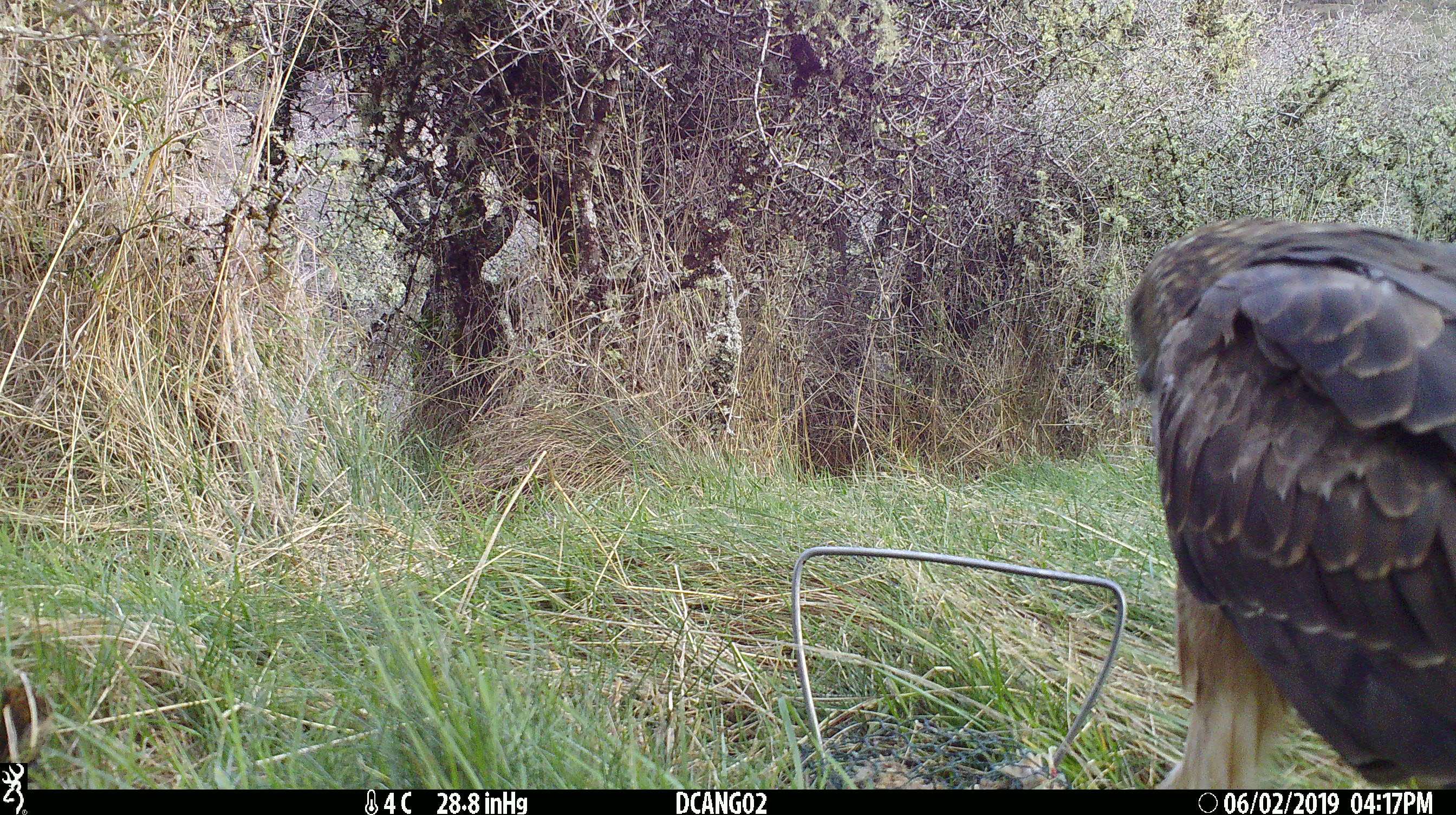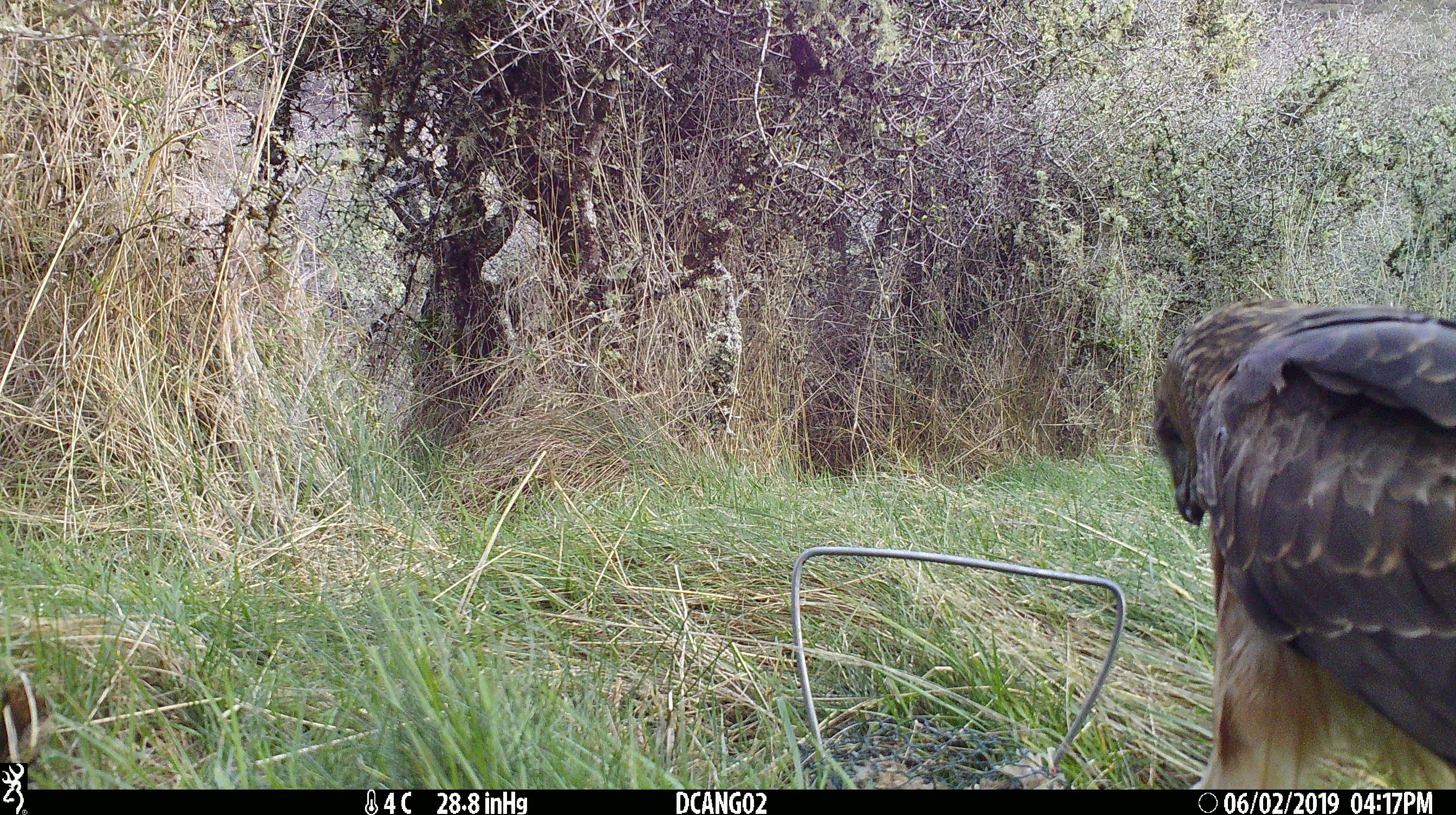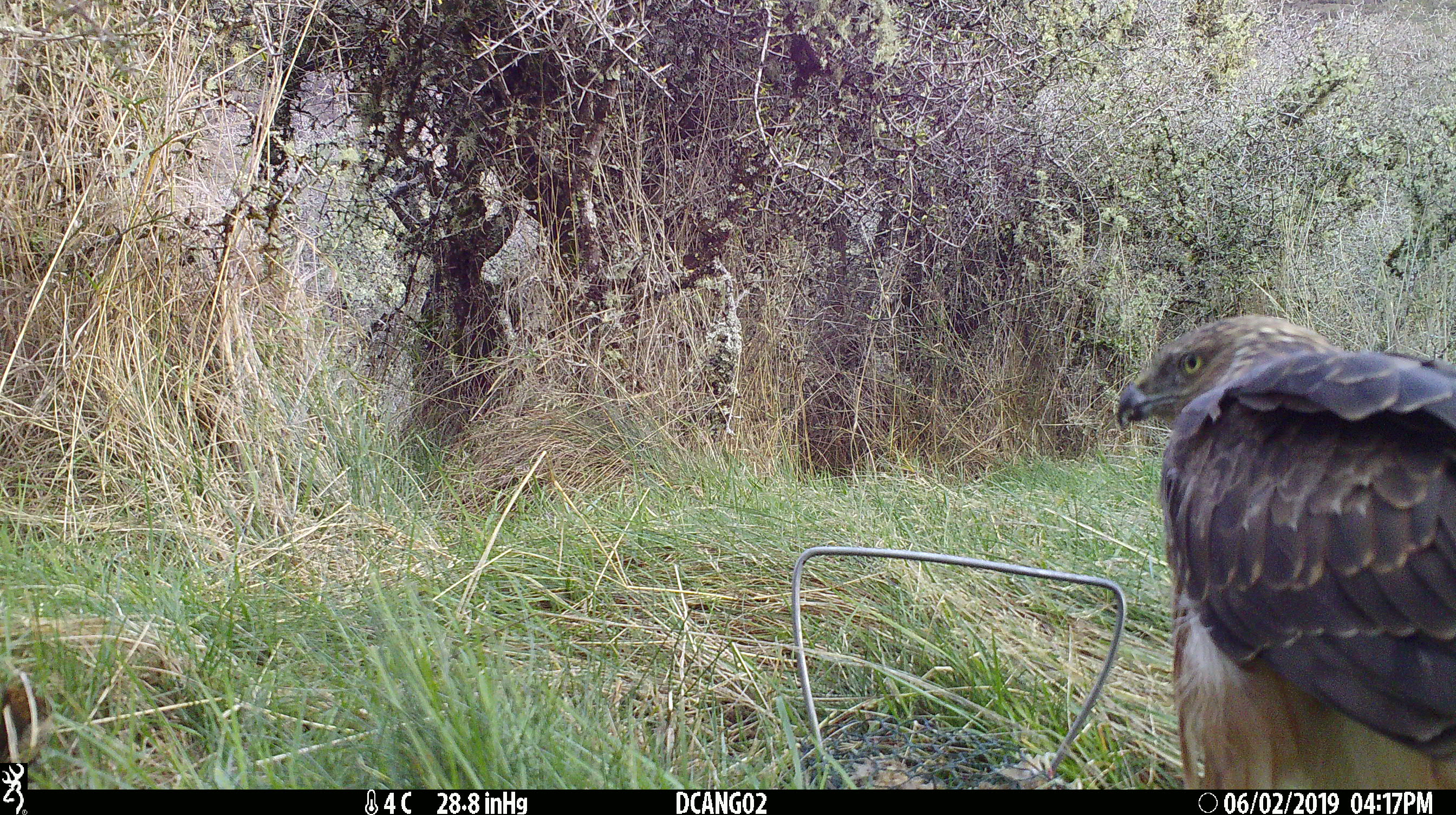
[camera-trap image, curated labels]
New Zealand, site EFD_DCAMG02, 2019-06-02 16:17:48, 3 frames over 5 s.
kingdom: Animalia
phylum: Chordata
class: Aves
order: Accipitriformes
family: Accipitridae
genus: Circus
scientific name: Circus approximans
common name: swamp harrier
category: harrier